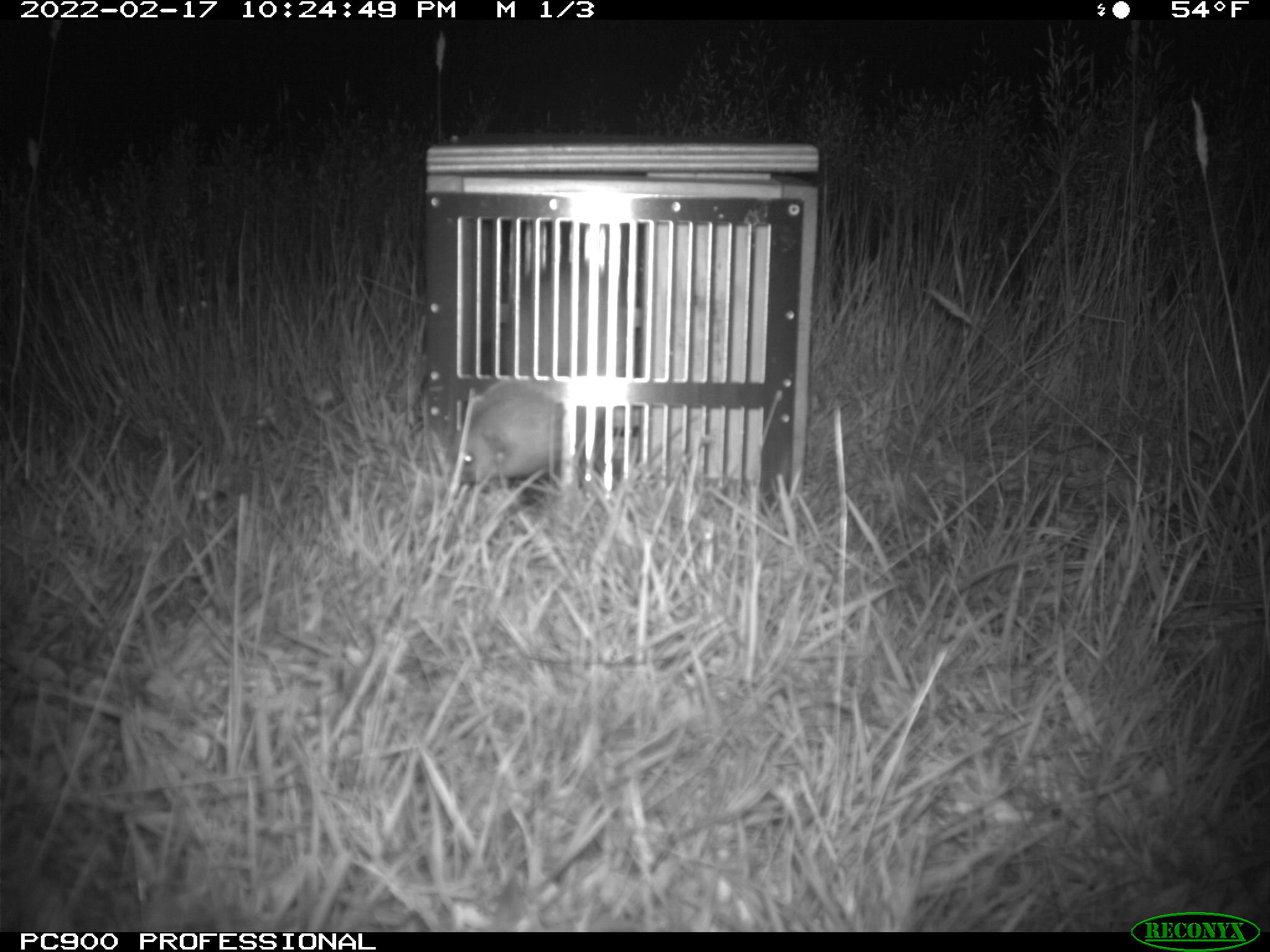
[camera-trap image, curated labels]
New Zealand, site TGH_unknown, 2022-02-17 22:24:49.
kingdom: Animalia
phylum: Chordata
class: Mammalia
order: Carnivora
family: Mustelidae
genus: Mustela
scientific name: Mustela furo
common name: ferret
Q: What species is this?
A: Ferret (Mustela furo).